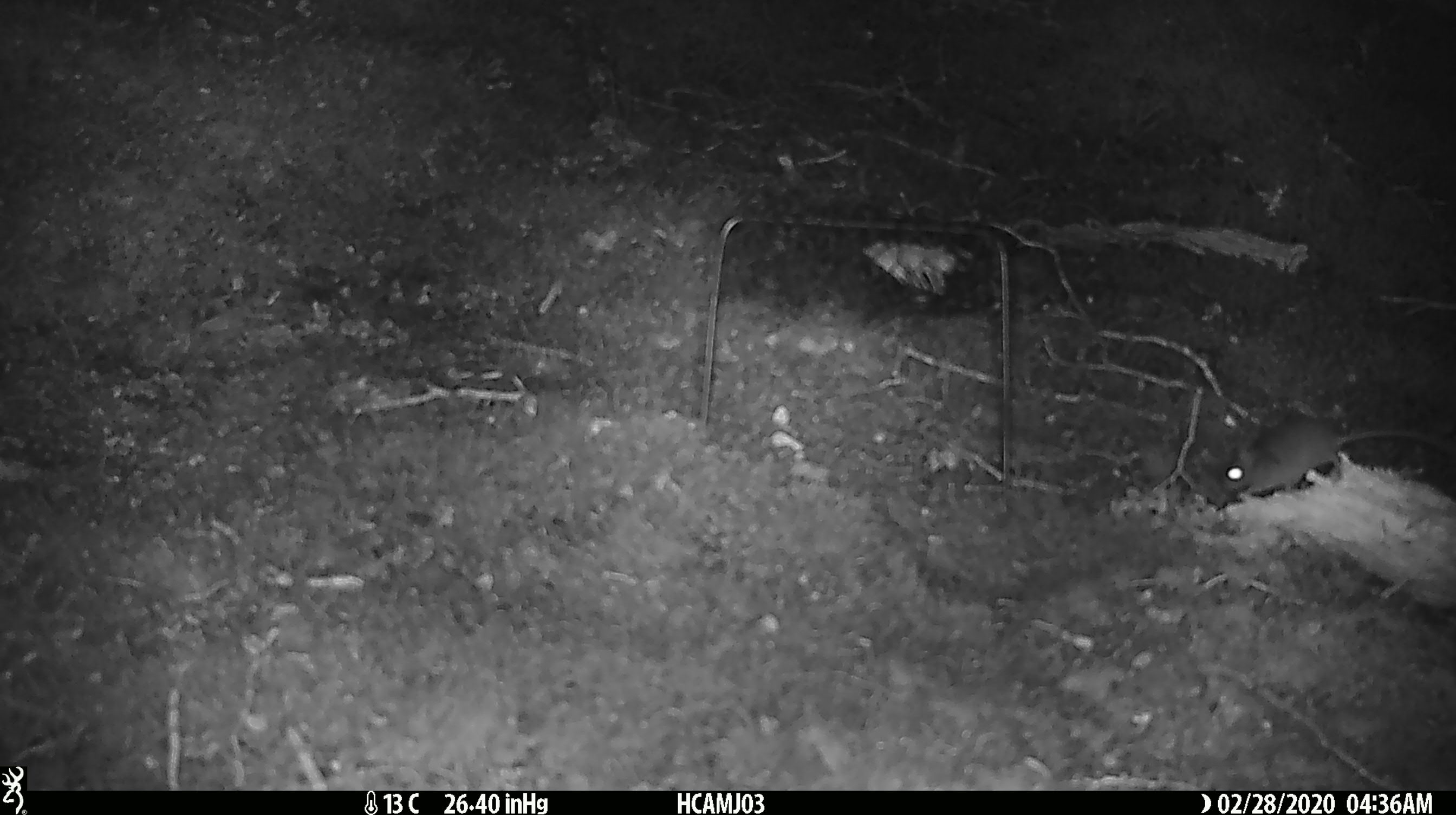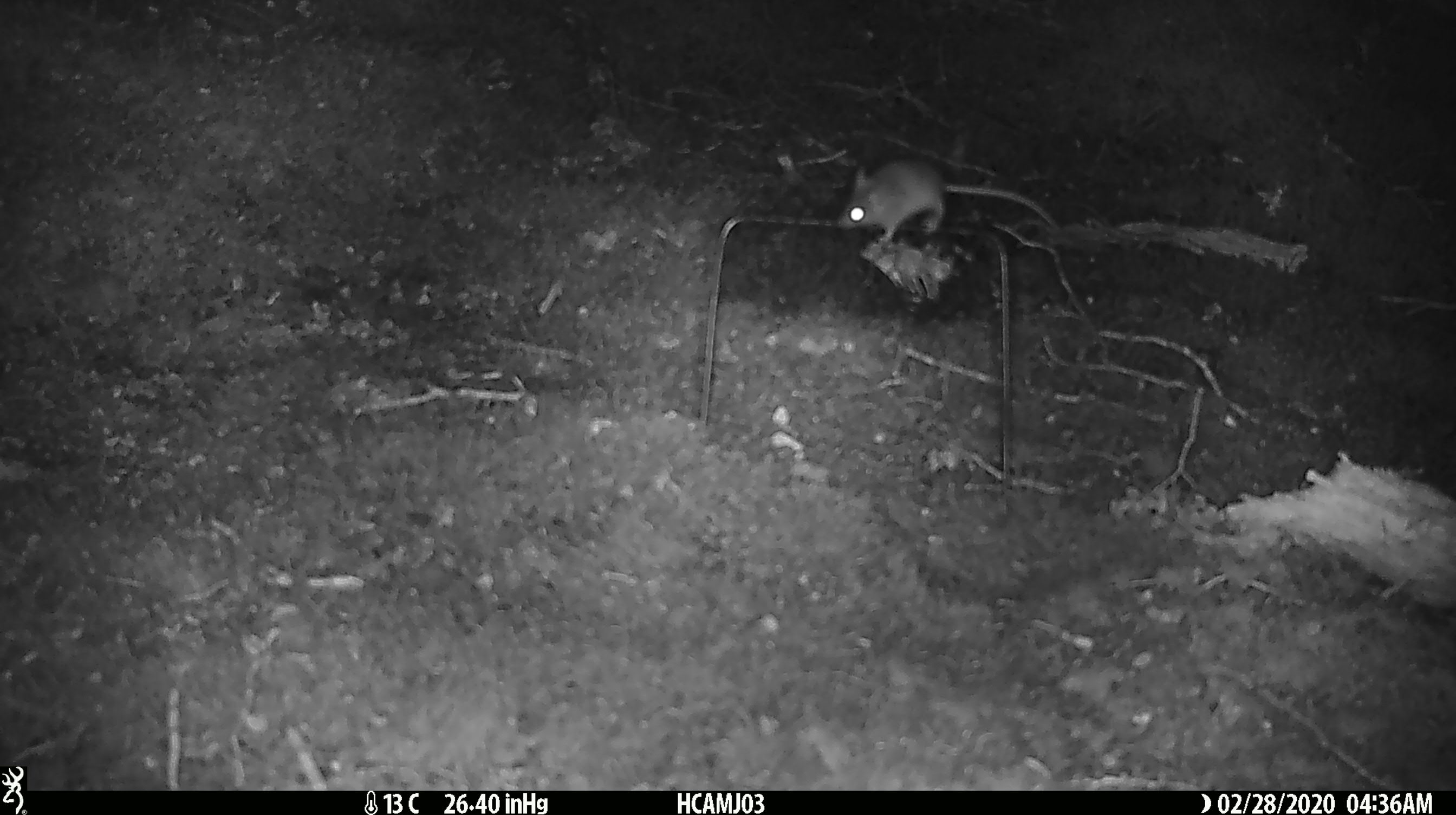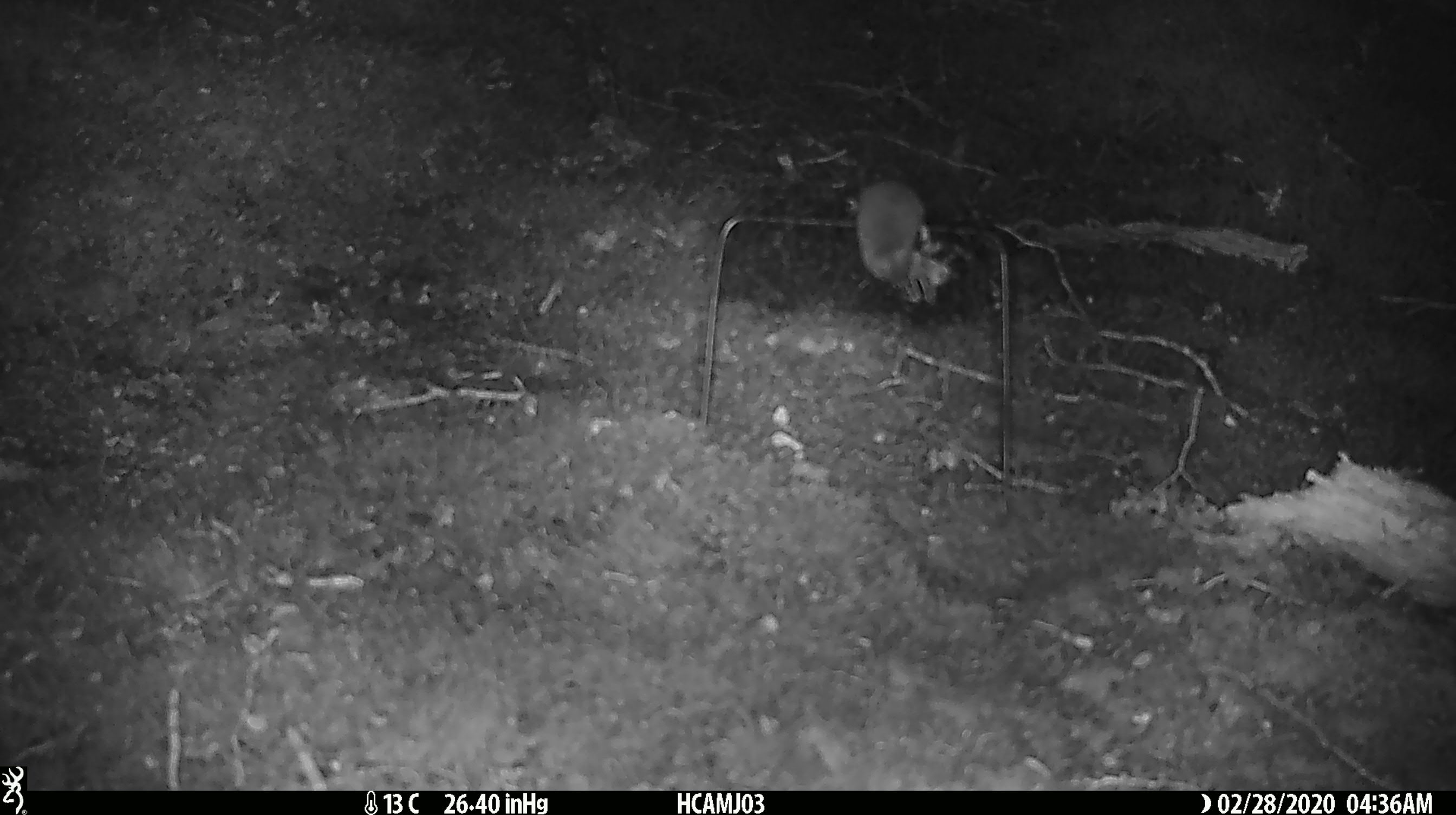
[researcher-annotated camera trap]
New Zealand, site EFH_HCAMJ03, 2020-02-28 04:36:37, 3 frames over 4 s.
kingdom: Animalia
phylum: Chordata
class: Mammalia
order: Rodentia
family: Muridae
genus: Mus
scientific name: Mus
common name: mouse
Mouse (Mus).